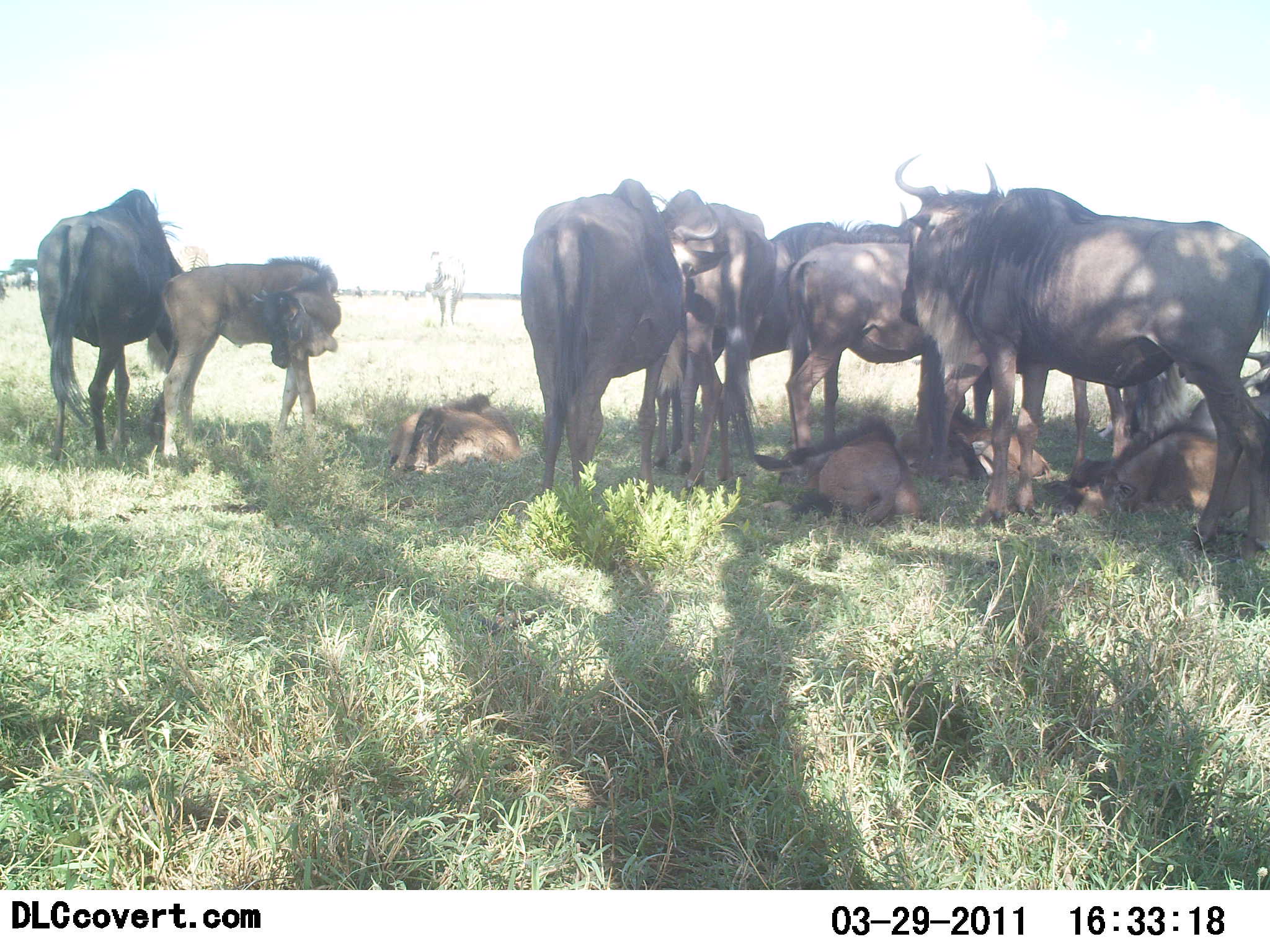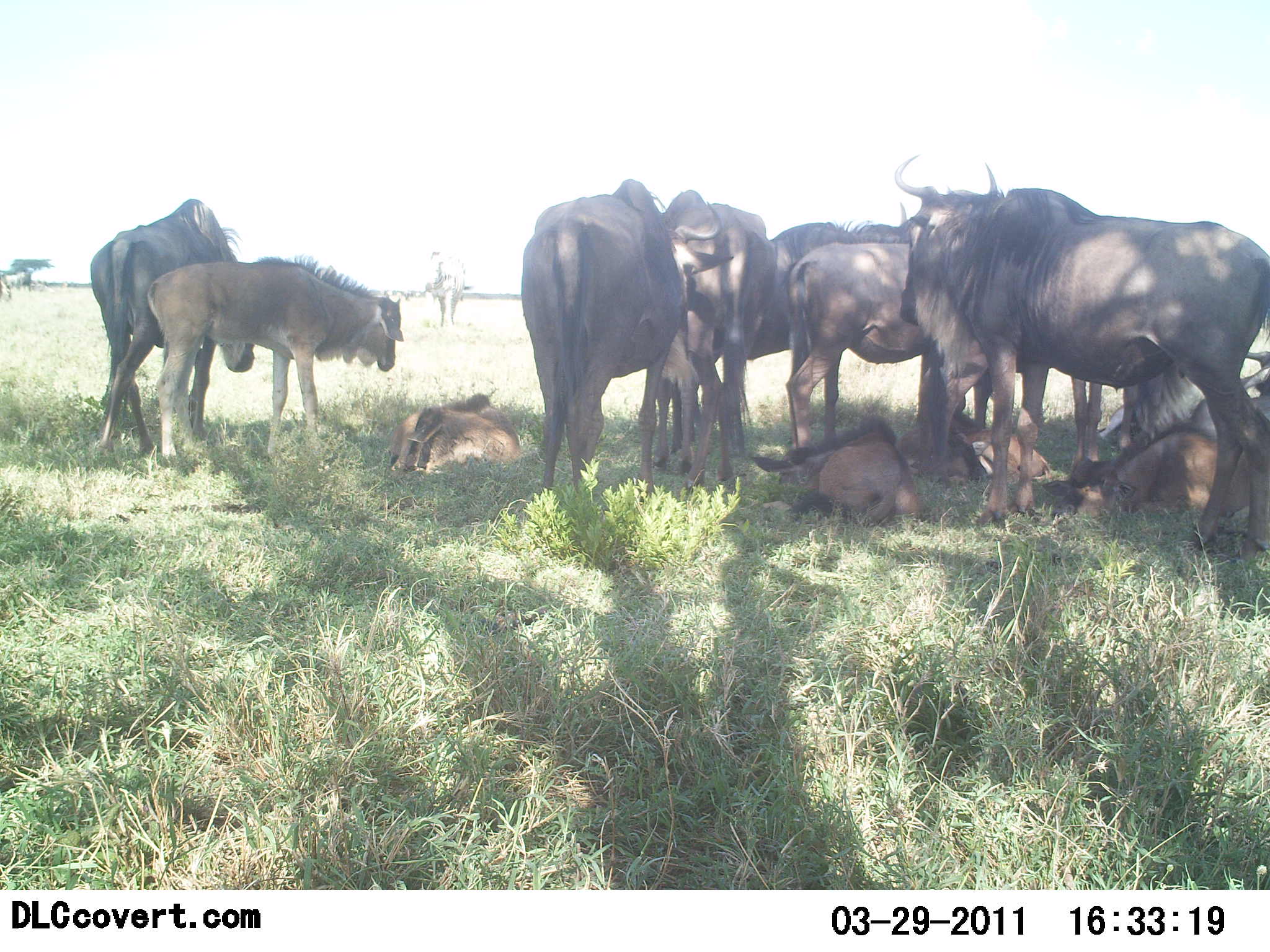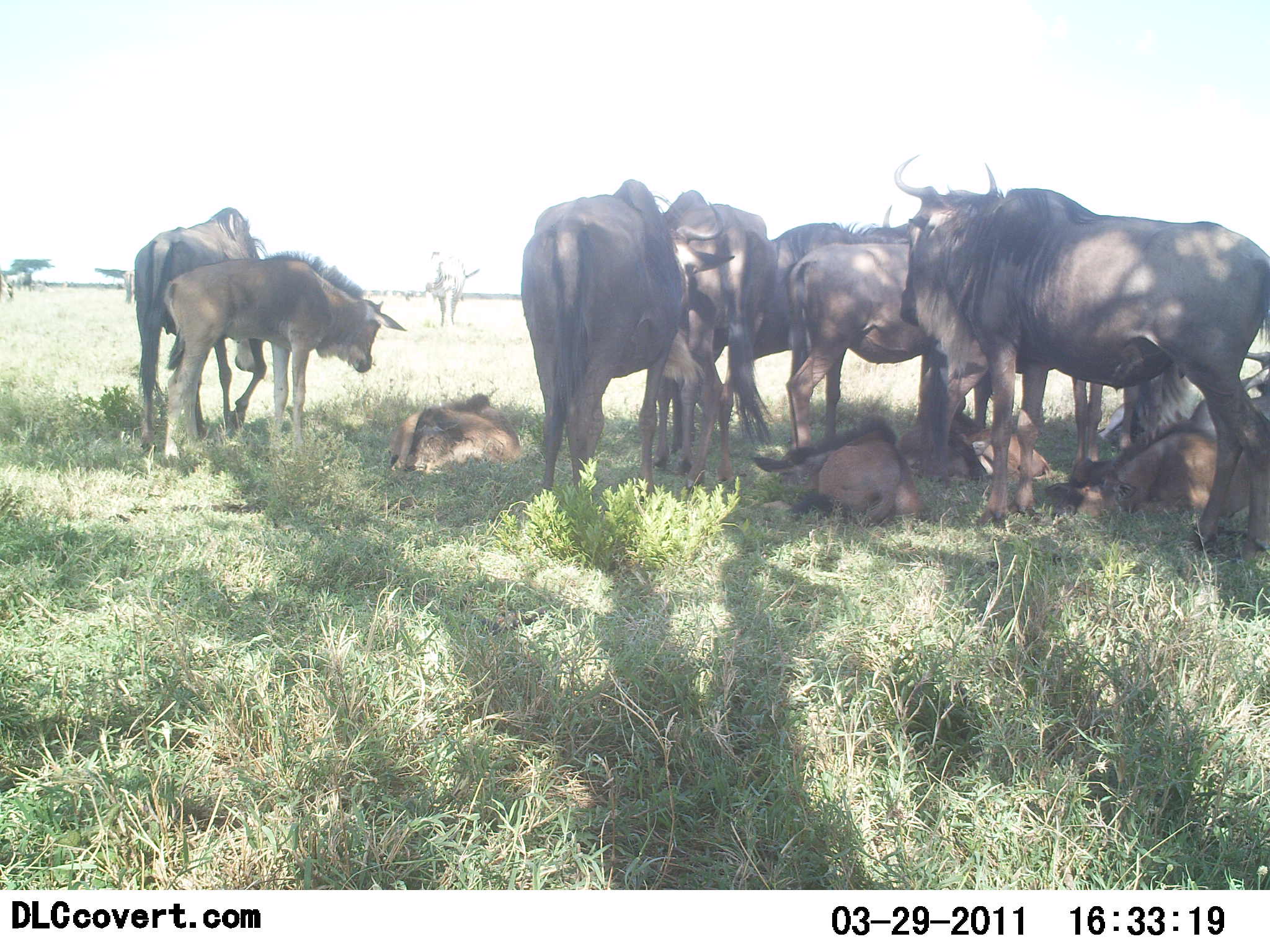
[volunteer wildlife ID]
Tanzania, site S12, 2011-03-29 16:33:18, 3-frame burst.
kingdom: Animalia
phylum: Chordata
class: Mammalia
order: Artiodactyla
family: Bovidae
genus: Connochaetes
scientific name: Connochaetes taurinus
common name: blue wildebeest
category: wildebeest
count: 11-50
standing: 62%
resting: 100%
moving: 23%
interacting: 15%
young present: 77%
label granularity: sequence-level